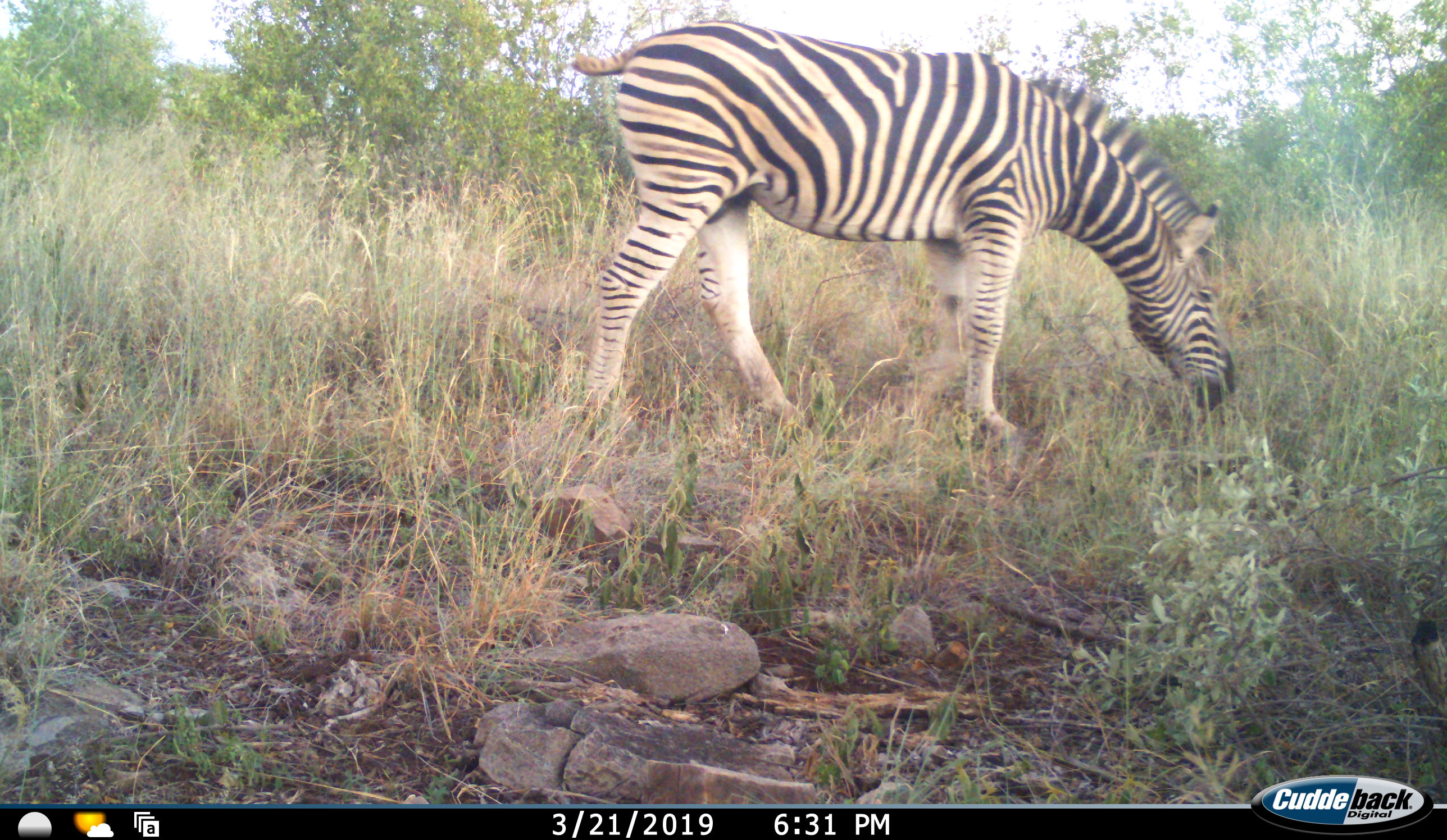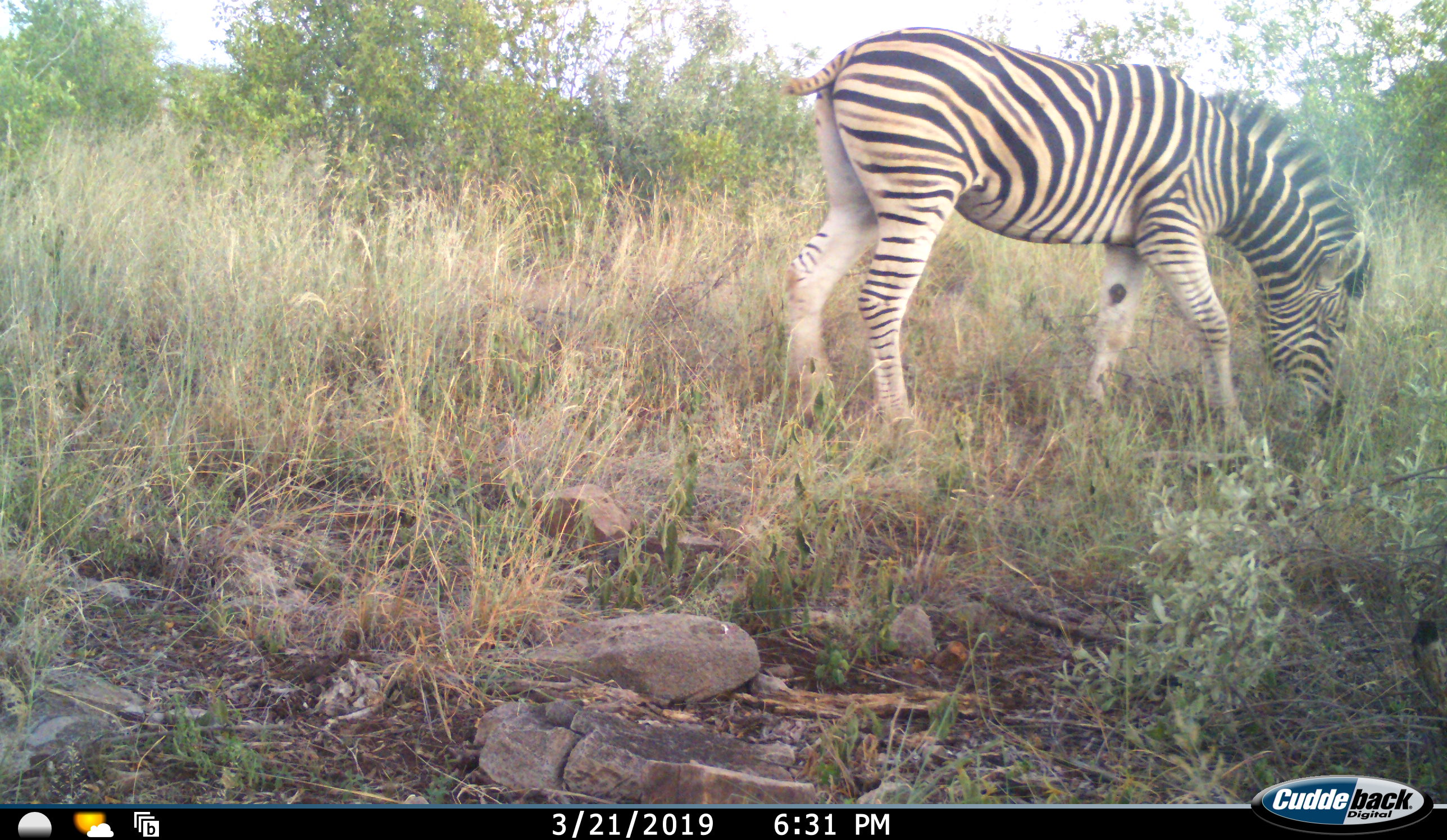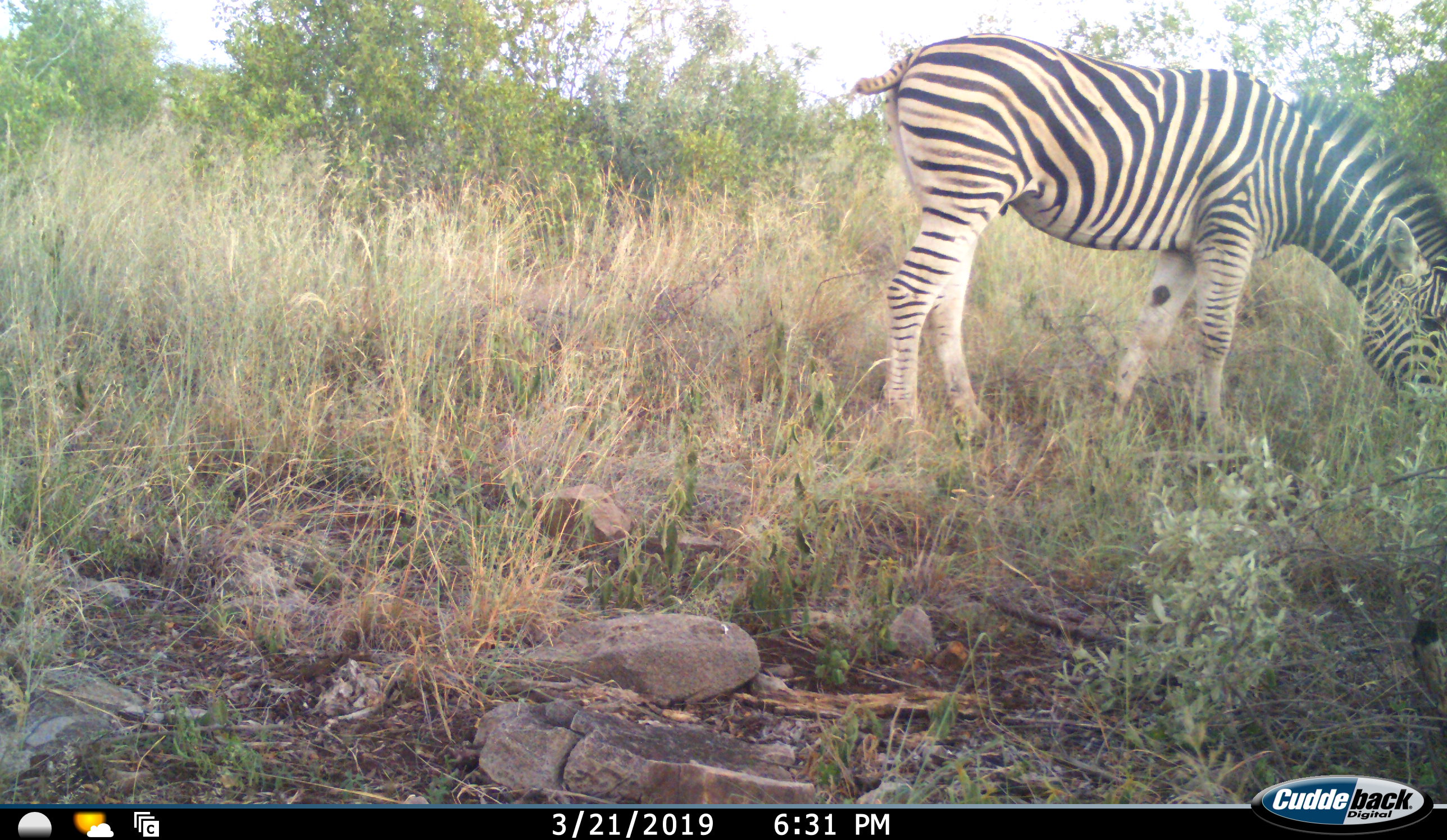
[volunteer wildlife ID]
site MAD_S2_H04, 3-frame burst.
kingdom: Animalia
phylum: Chordata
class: Mammalia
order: Perissodactyla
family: Equidae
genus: Equus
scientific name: Equus quagga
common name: plains zebra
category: zebraplains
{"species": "zebraplains (plains zebra) (Equus quagga)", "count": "1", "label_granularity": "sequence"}